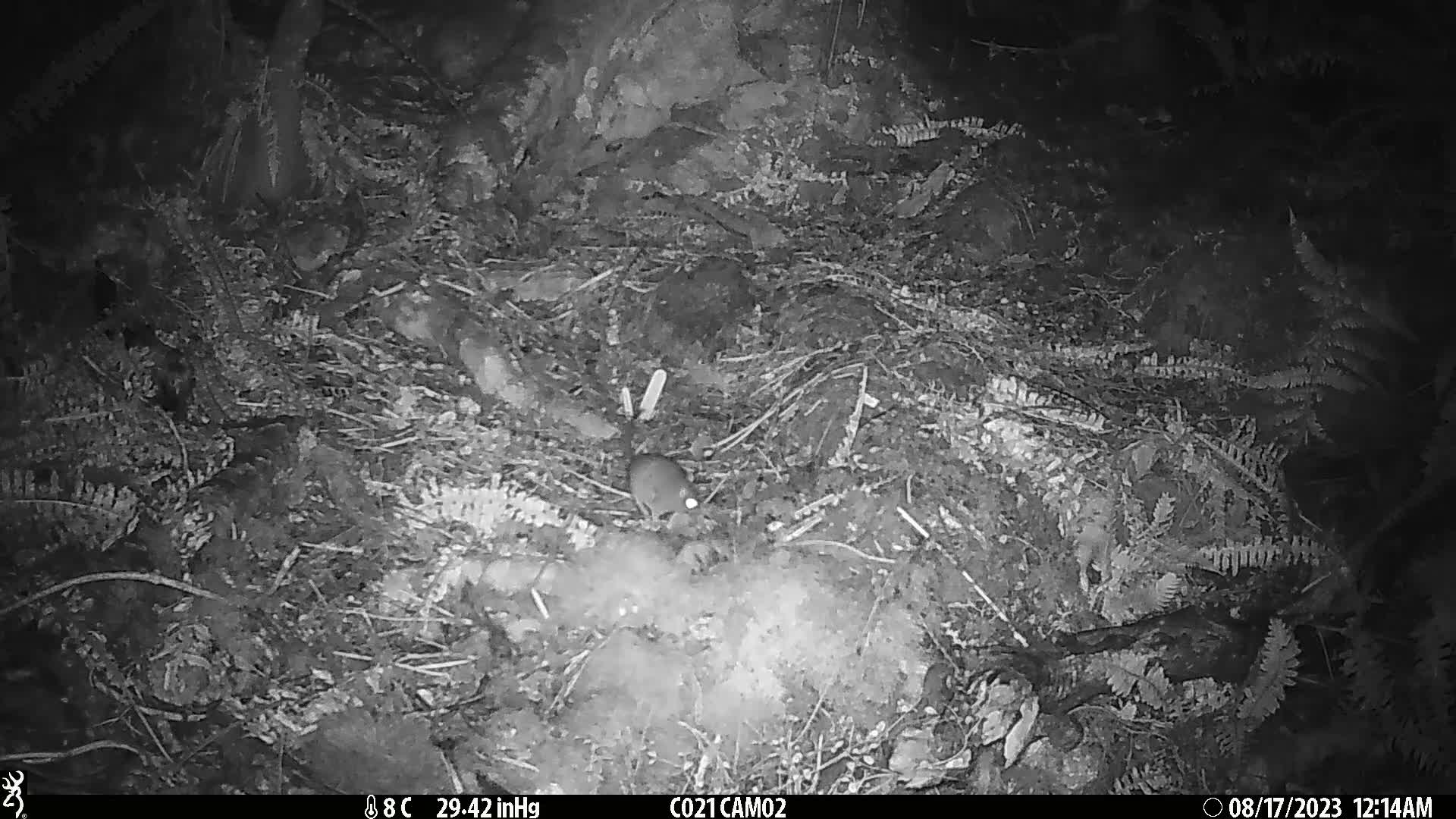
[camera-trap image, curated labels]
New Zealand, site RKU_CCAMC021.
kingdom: Animalia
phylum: Chordata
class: Mammalia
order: Rodentia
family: Muridae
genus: Rattus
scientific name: Rattus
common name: rat